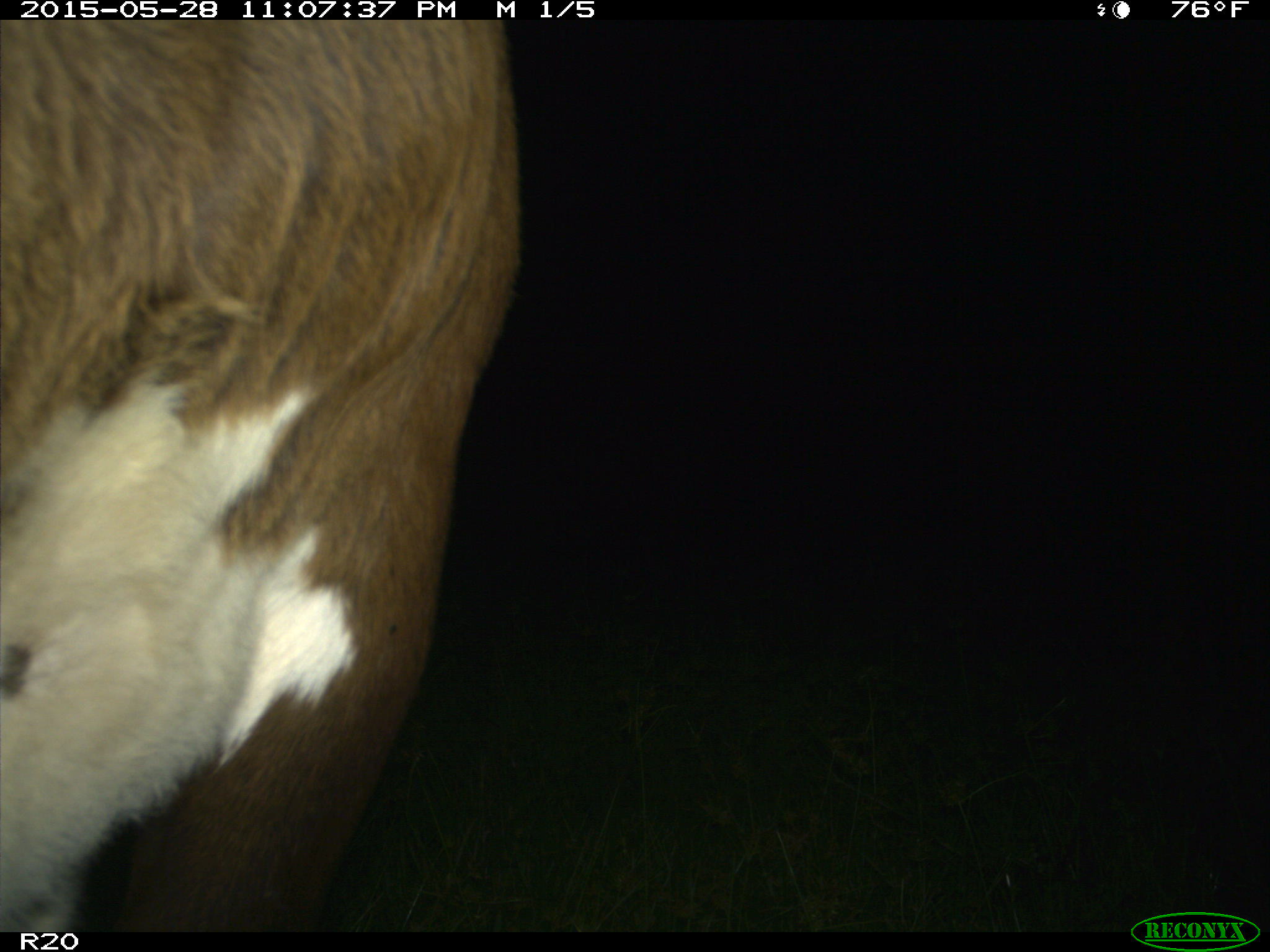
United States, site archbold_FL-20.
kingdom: Animalia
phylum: Chordata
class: Mammalia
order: Artiodactyla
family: Bovidae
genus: Bos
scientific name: Bos taurus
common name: domestic cow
Bos taurus (domestic cow).